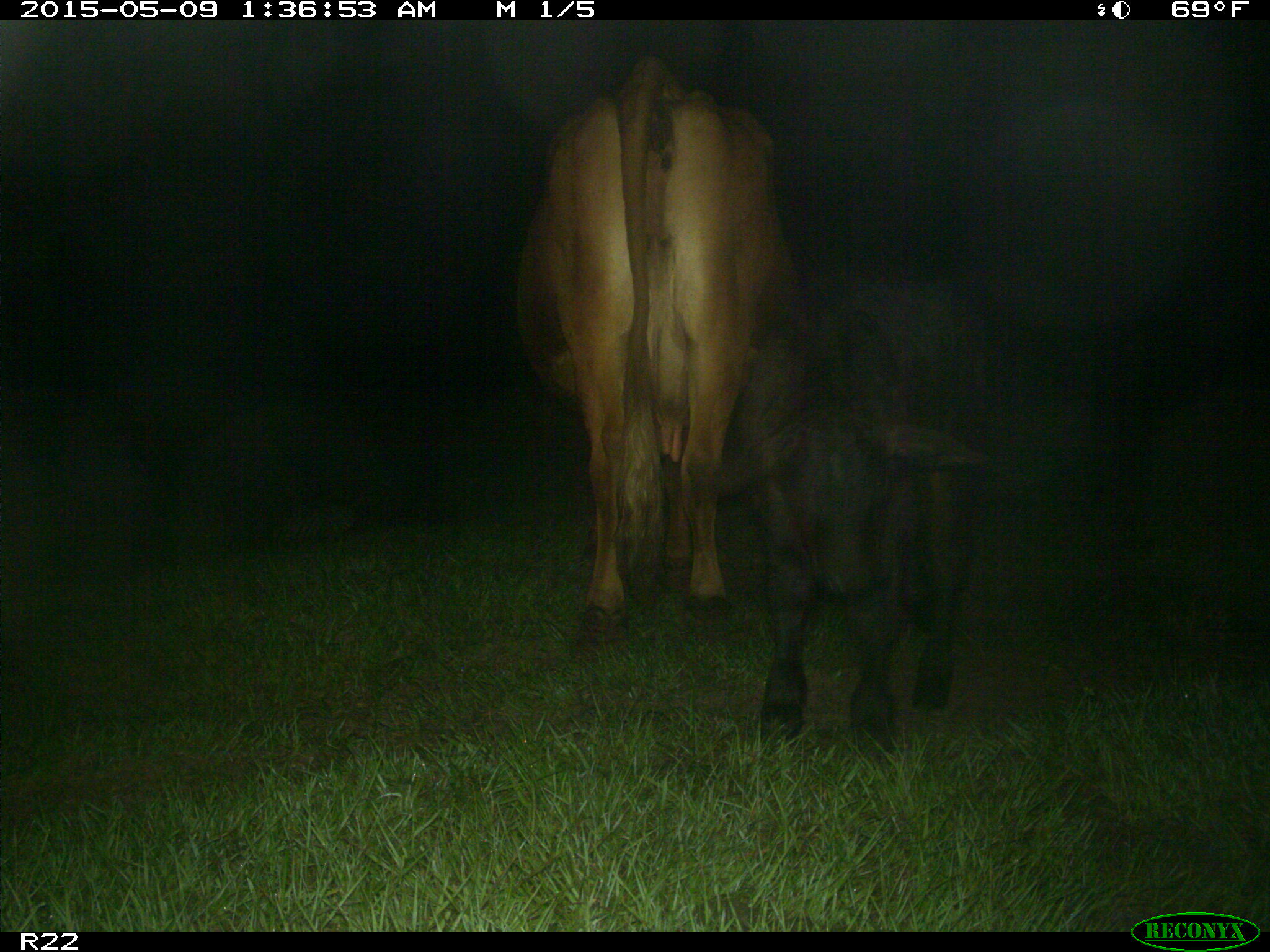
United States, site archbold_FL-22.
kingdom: Animalia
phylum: Chordata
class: Mammalia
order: Artiodactyla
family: Bovidae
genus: Bos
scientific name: Bos taurus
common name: domestic cow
Bos taurus (domestic cow).